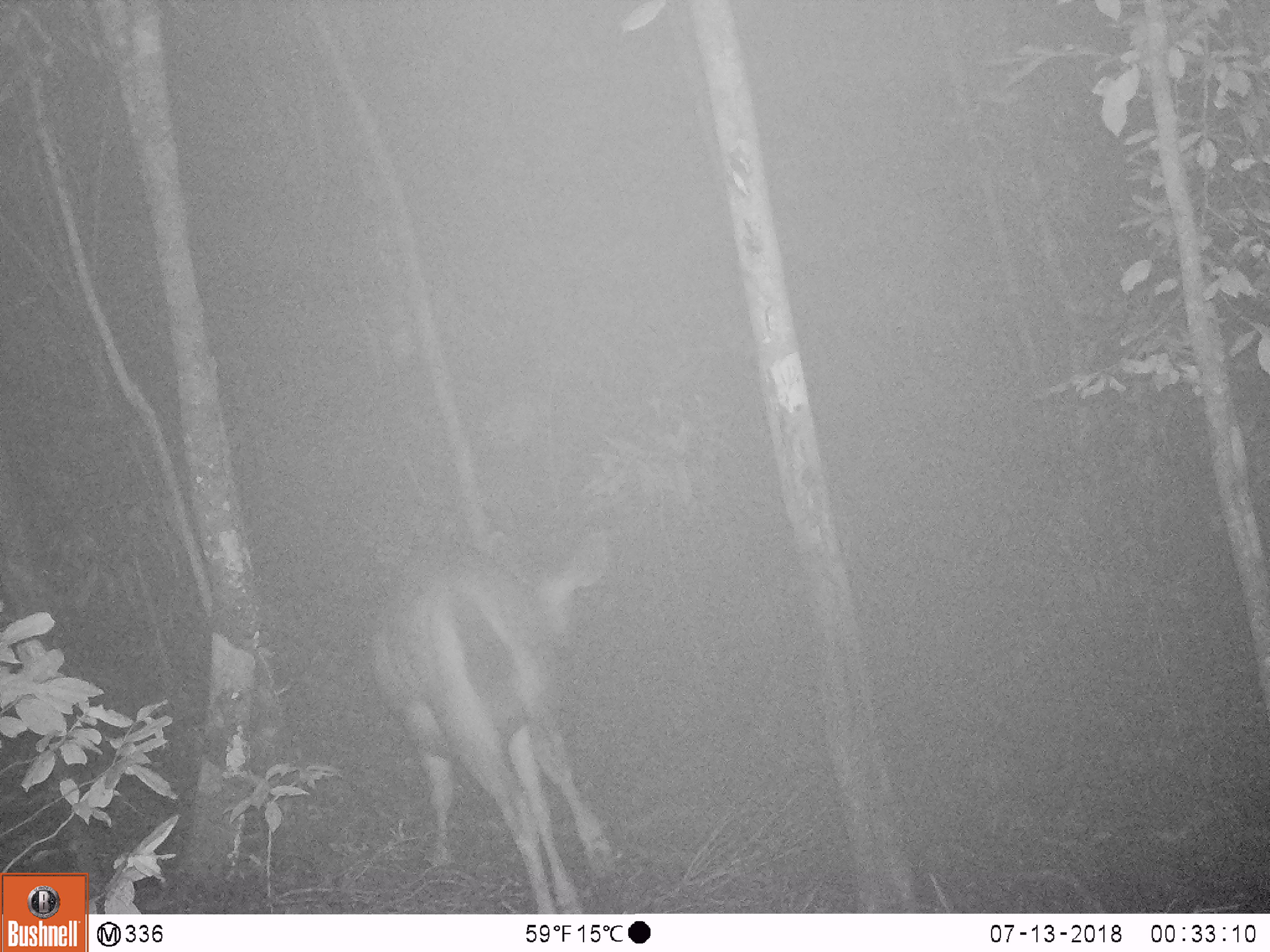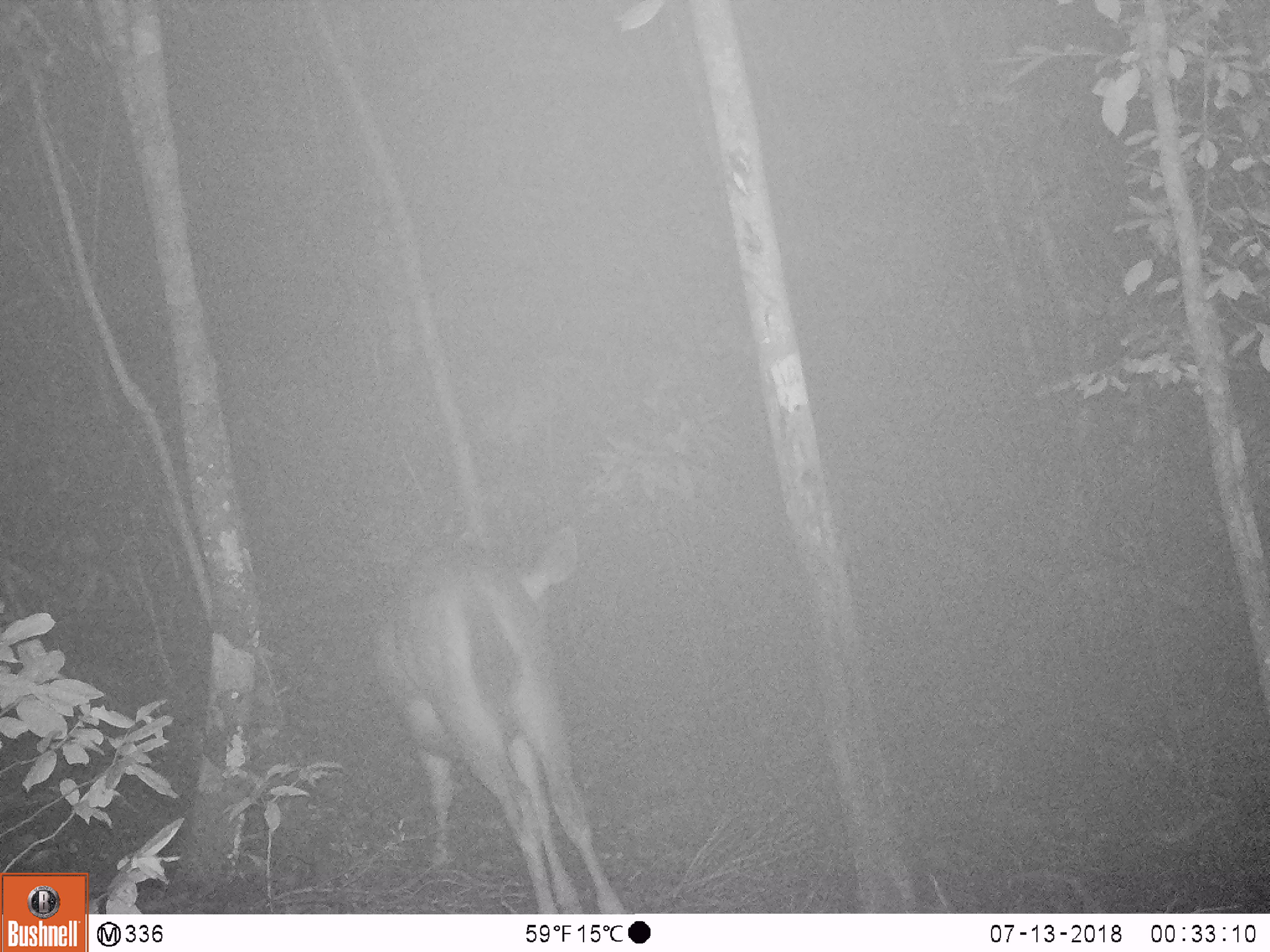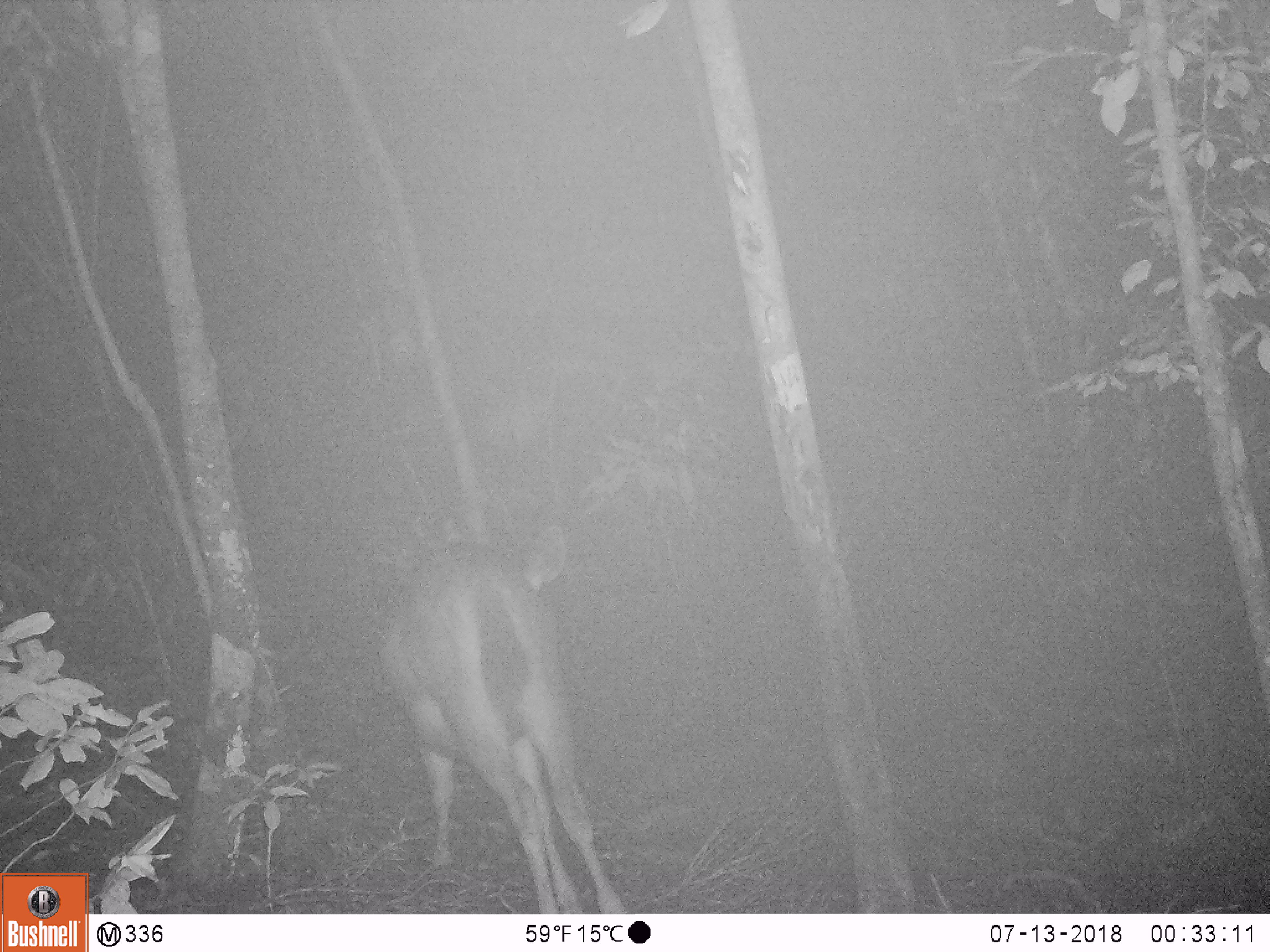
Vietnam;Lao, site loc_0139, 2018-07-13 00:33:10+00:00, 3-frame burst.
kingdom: Animalia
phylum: Chordata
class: Mammalia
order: Artiodactyla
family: Cervidae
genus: Rusa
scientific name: Rusa unicolor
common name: sambar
Sambar (Rusa unicolor). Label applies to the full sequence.